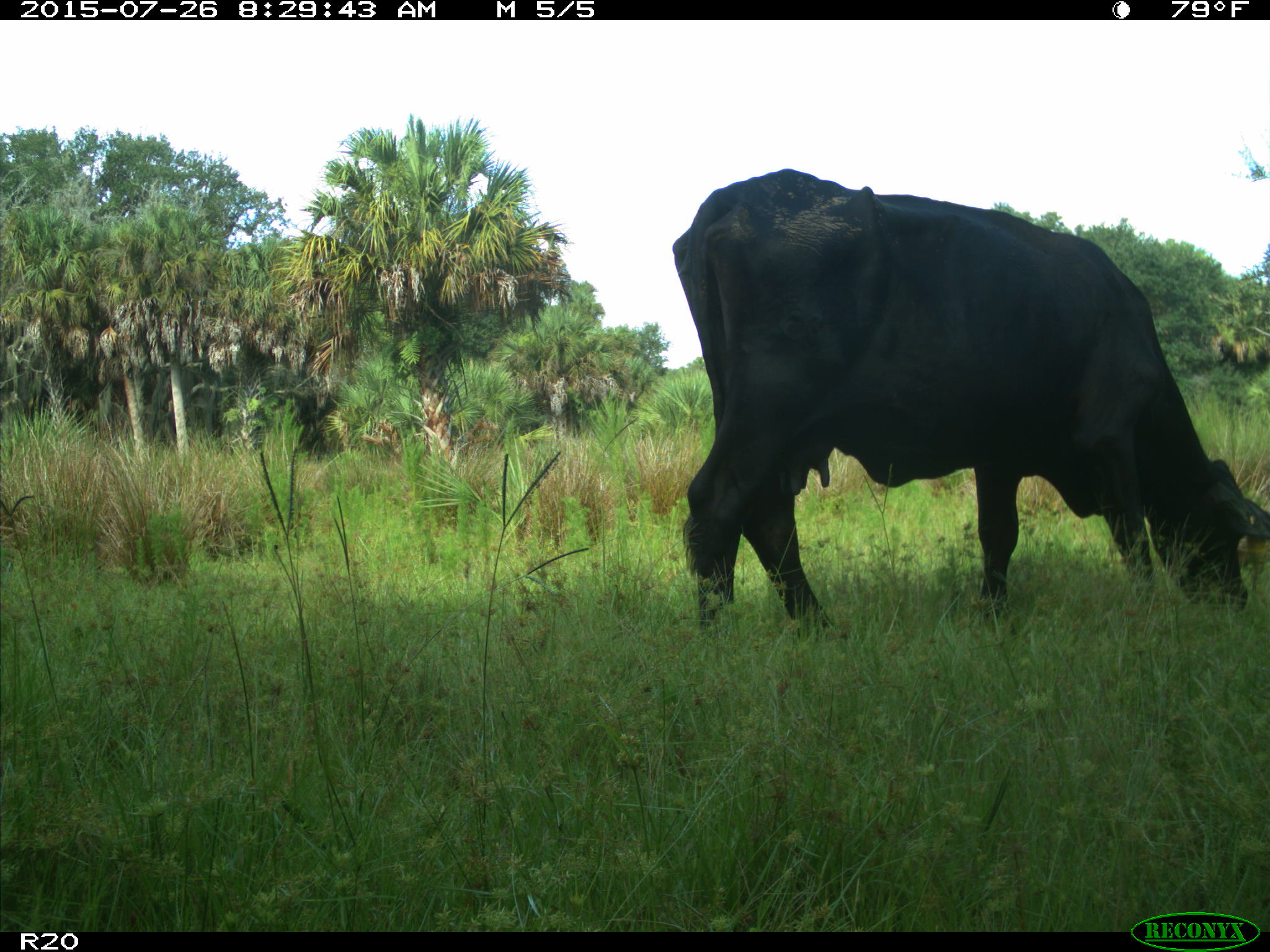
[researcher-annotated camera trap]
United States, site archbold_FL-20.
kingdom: Animalia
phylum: Chordata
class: Mammalia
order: Artiodactyla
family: Bovidae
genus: Bos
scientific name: Bos taurus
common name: domestic cow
Bos taurus (domestic cow).